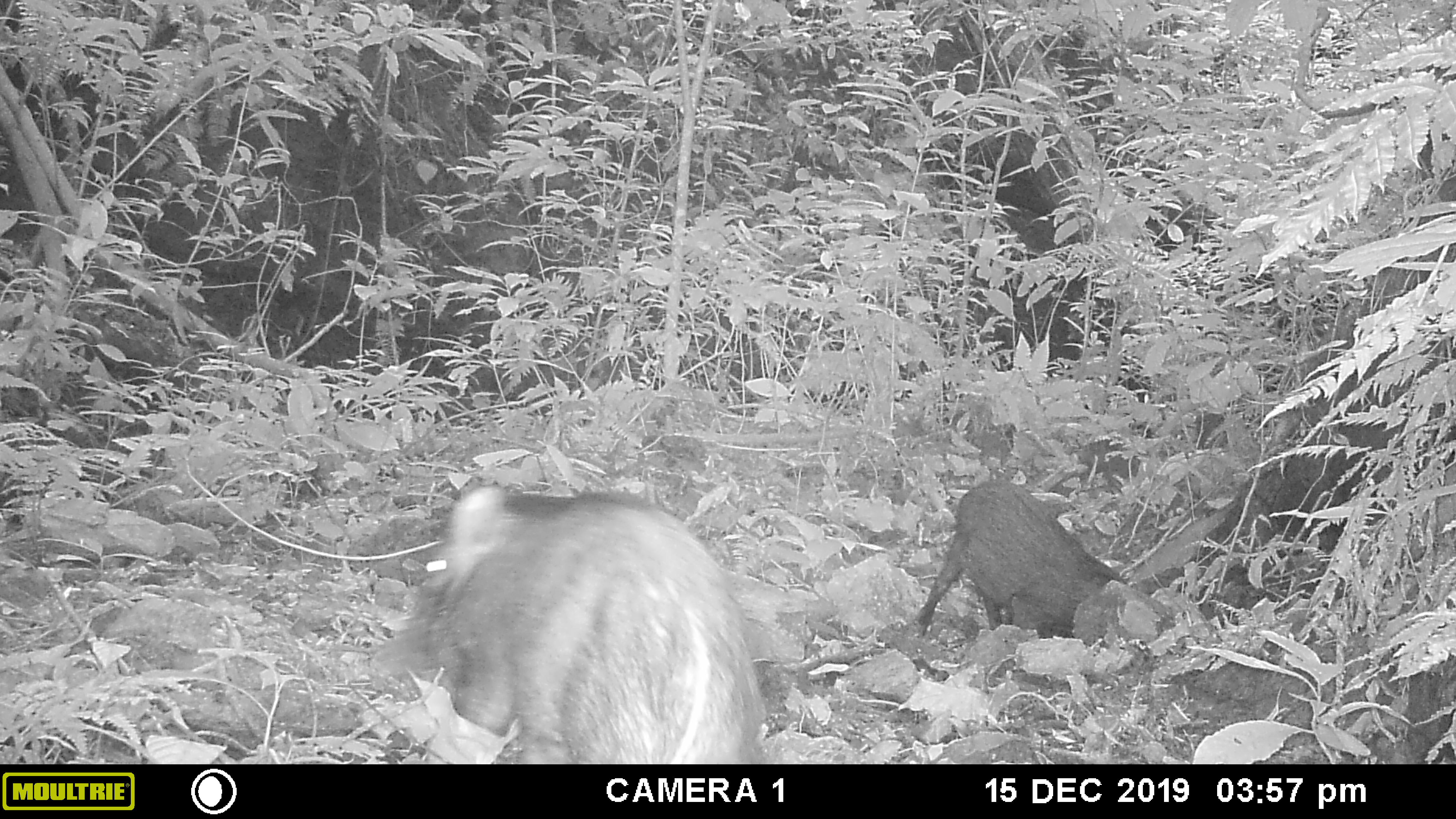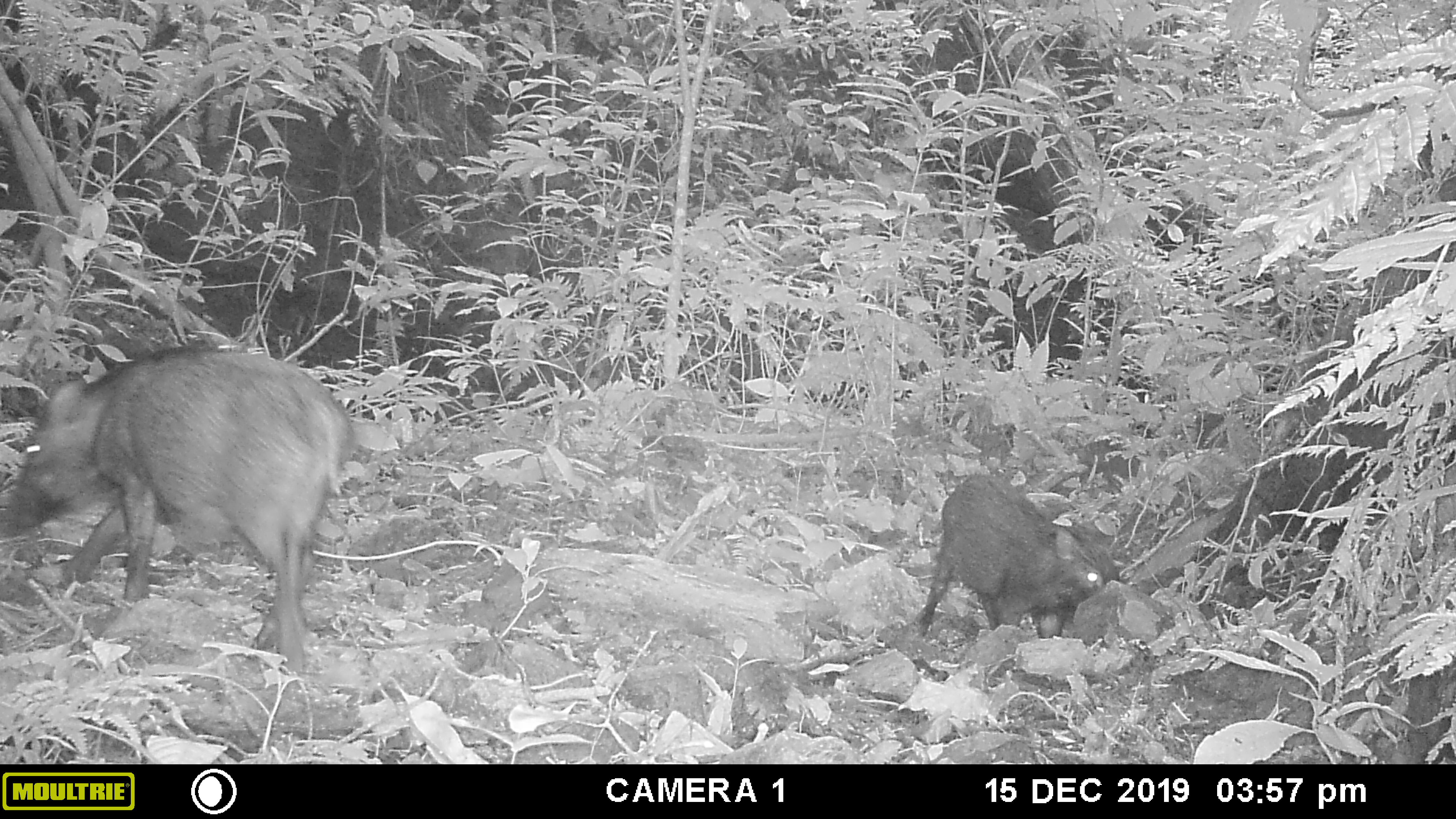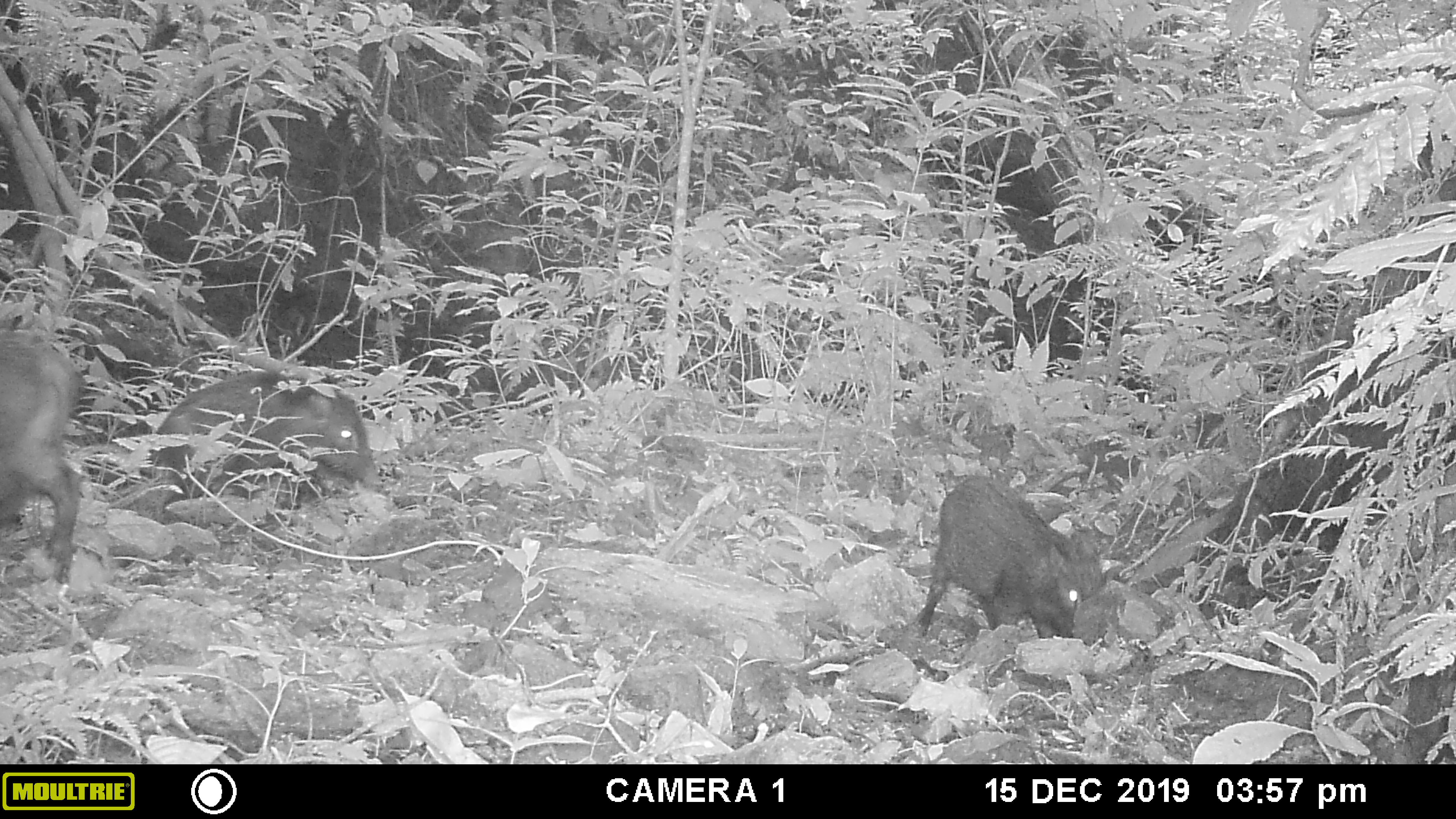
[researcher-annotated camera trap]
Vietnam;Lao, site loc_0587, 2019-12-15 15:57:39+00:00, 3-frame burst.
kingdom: Animalia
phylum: Chordata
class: Mammalia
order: Artiodactyla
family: Suidae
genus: Sus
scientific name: Sus scrofa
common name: eurasian wild pig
Eurasian wild pig (Sus scrofa). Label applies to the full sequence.